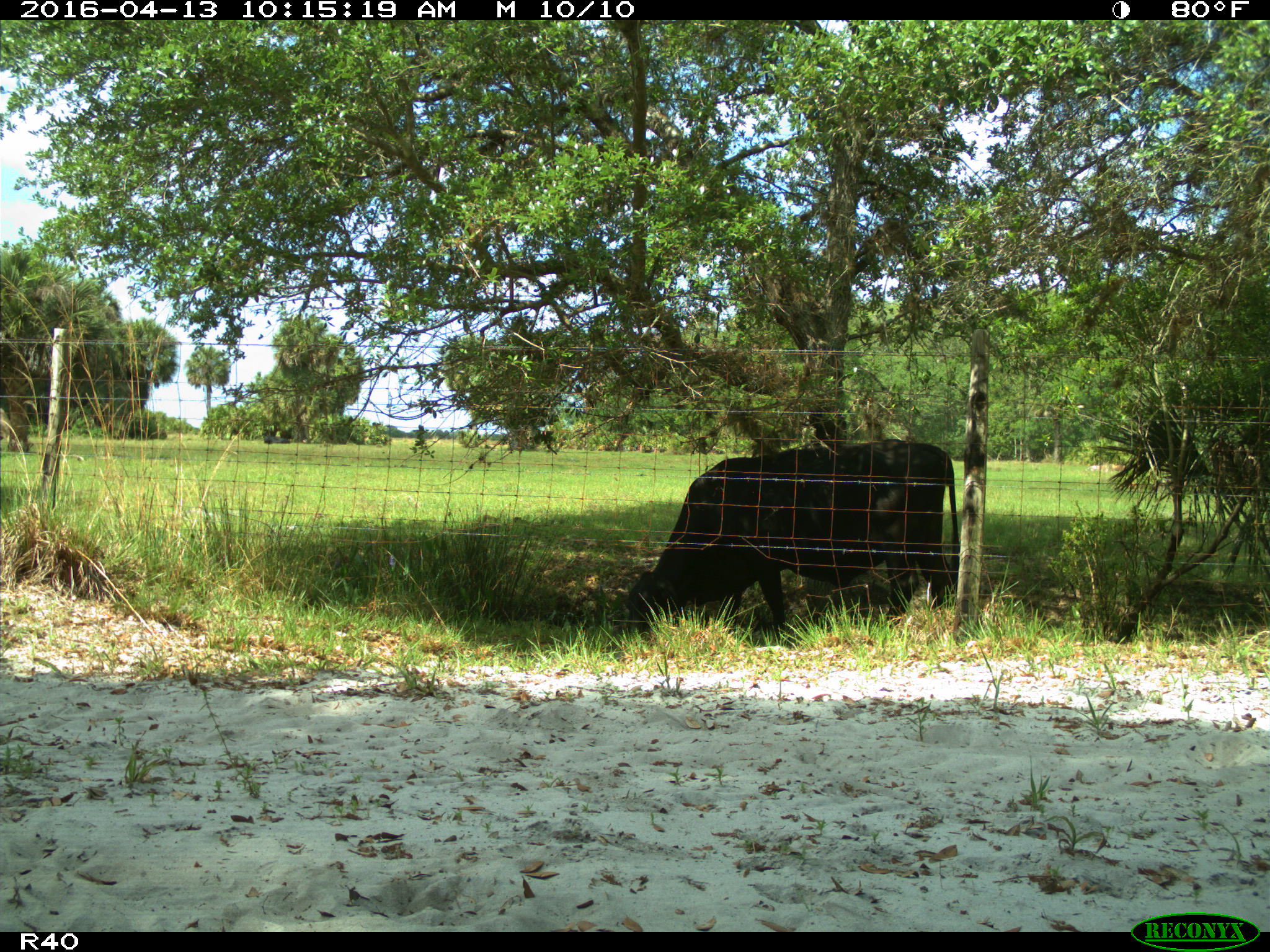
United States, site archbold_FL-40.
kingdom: Animalia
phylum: Chordata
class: Mammalia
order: Artiodactyla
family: Bovidae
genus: Bos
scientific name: Bos taurus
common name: domestic cow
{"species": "Bos taurus (domestic cow)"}